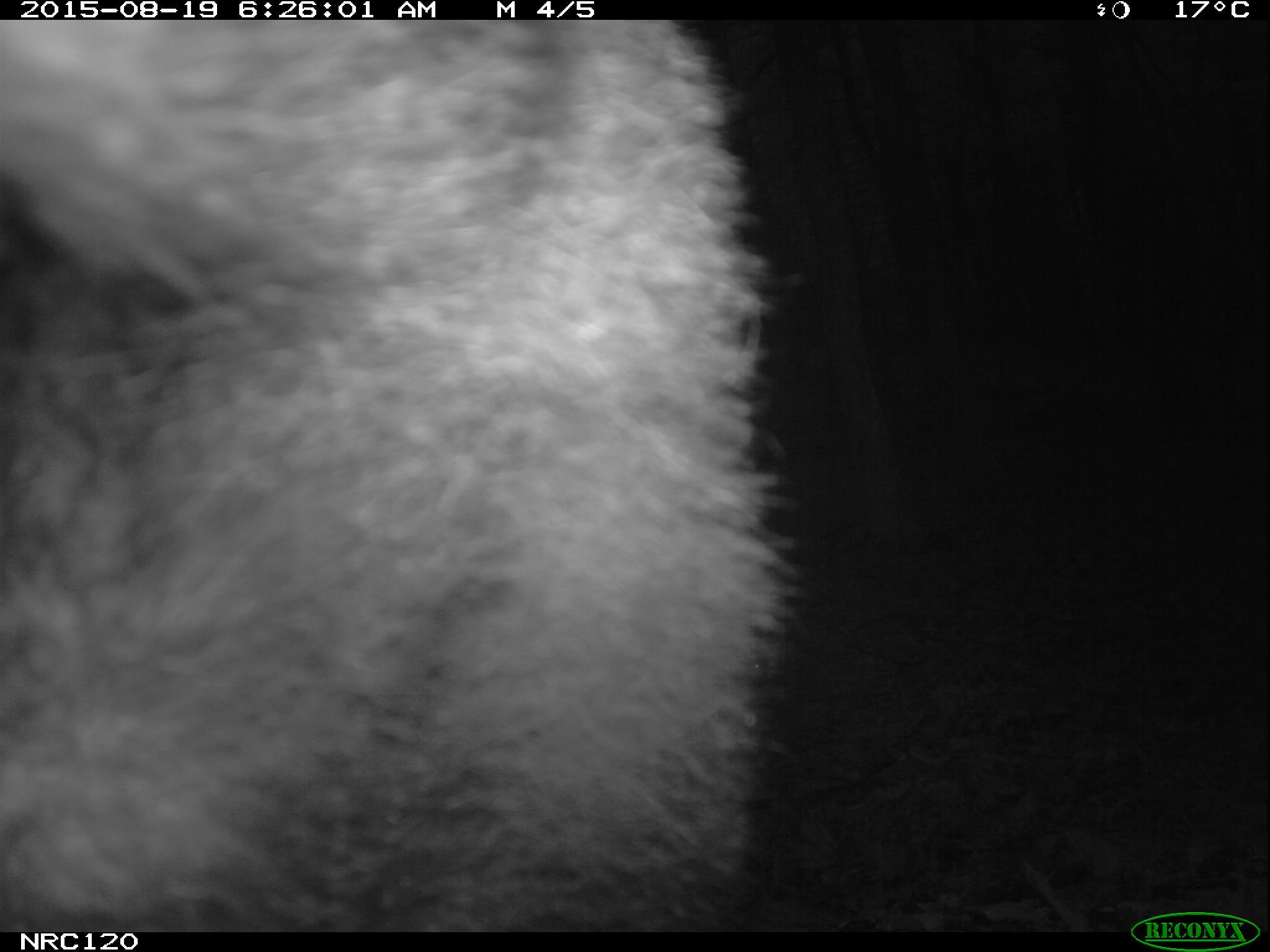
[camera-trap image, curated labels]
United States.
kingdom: Animalia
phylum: Chordata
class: Mammalia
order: Carnivora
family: Ursidae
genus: Ursus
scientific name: Ursus americanus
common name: american black bear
American Black Bear (Ursus americanus).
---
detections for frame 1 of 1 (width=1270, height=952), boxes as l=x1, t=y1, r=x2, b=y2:
American Black Bear: l=2, t=29, r=800, b=930